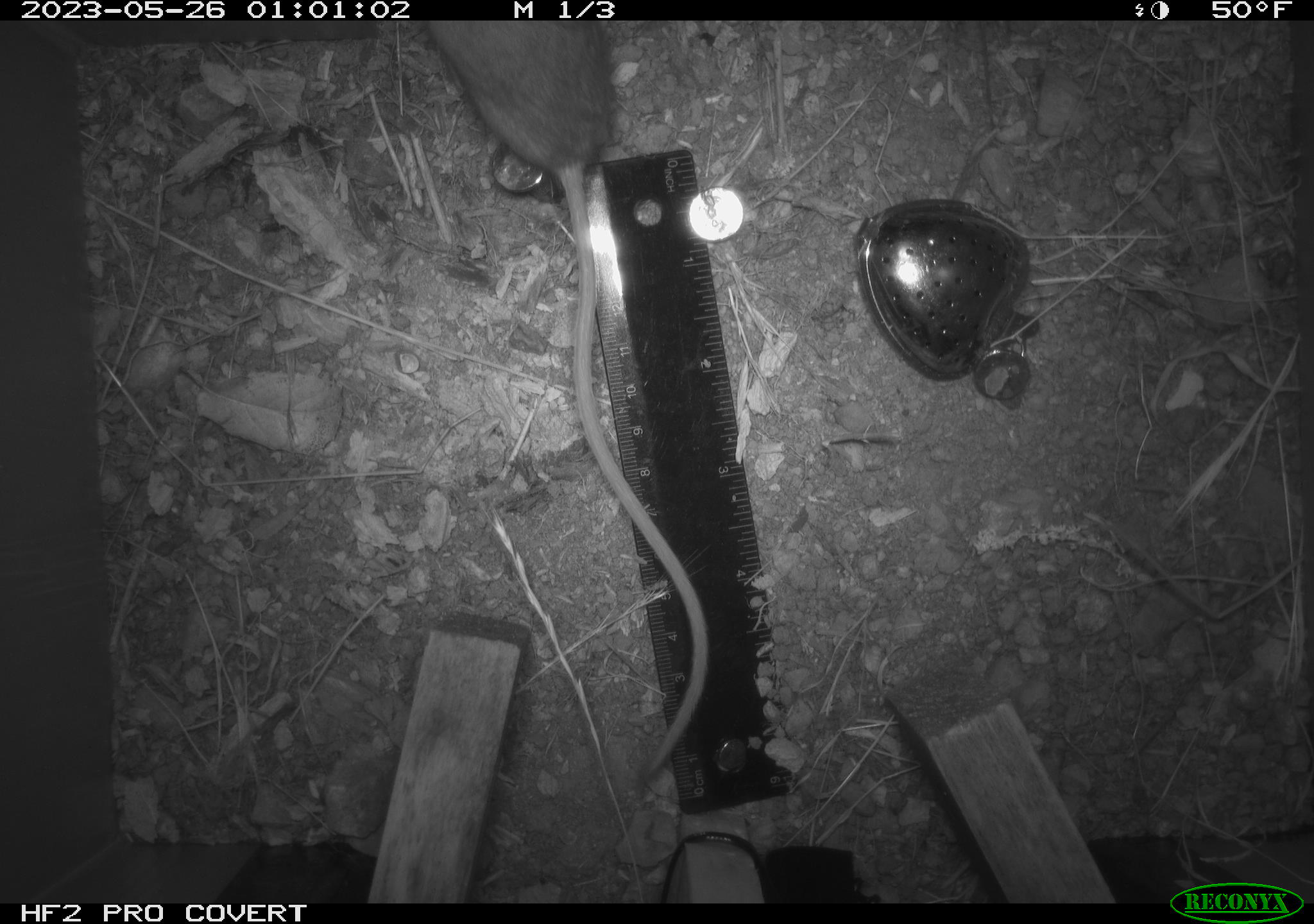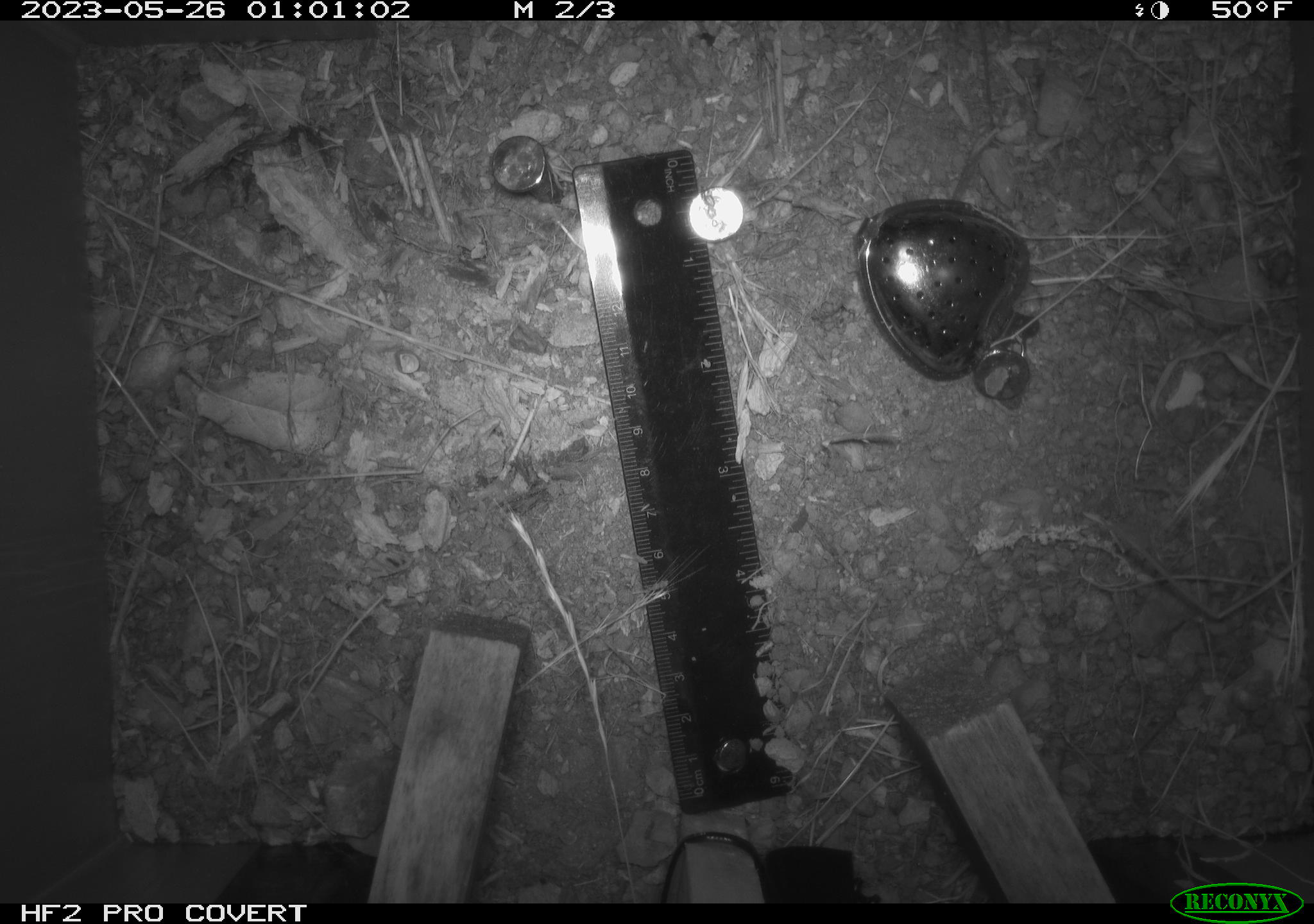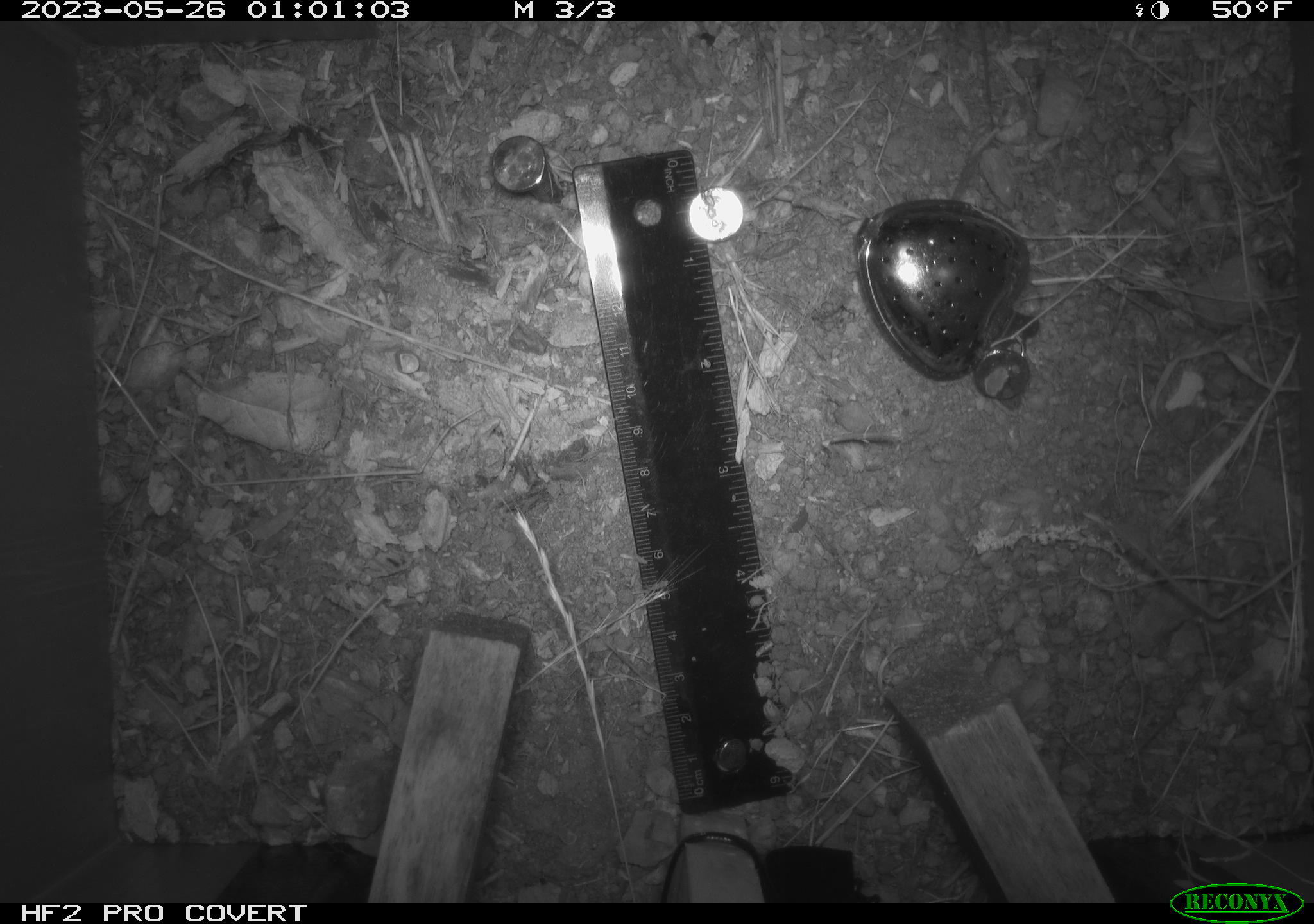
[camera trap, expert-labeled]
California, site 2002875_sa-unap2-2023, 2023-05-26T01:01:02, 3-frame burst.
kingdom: Animalia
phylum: Chordata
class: Mammalia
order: Rodentia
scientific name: Rodentia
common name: mouse species